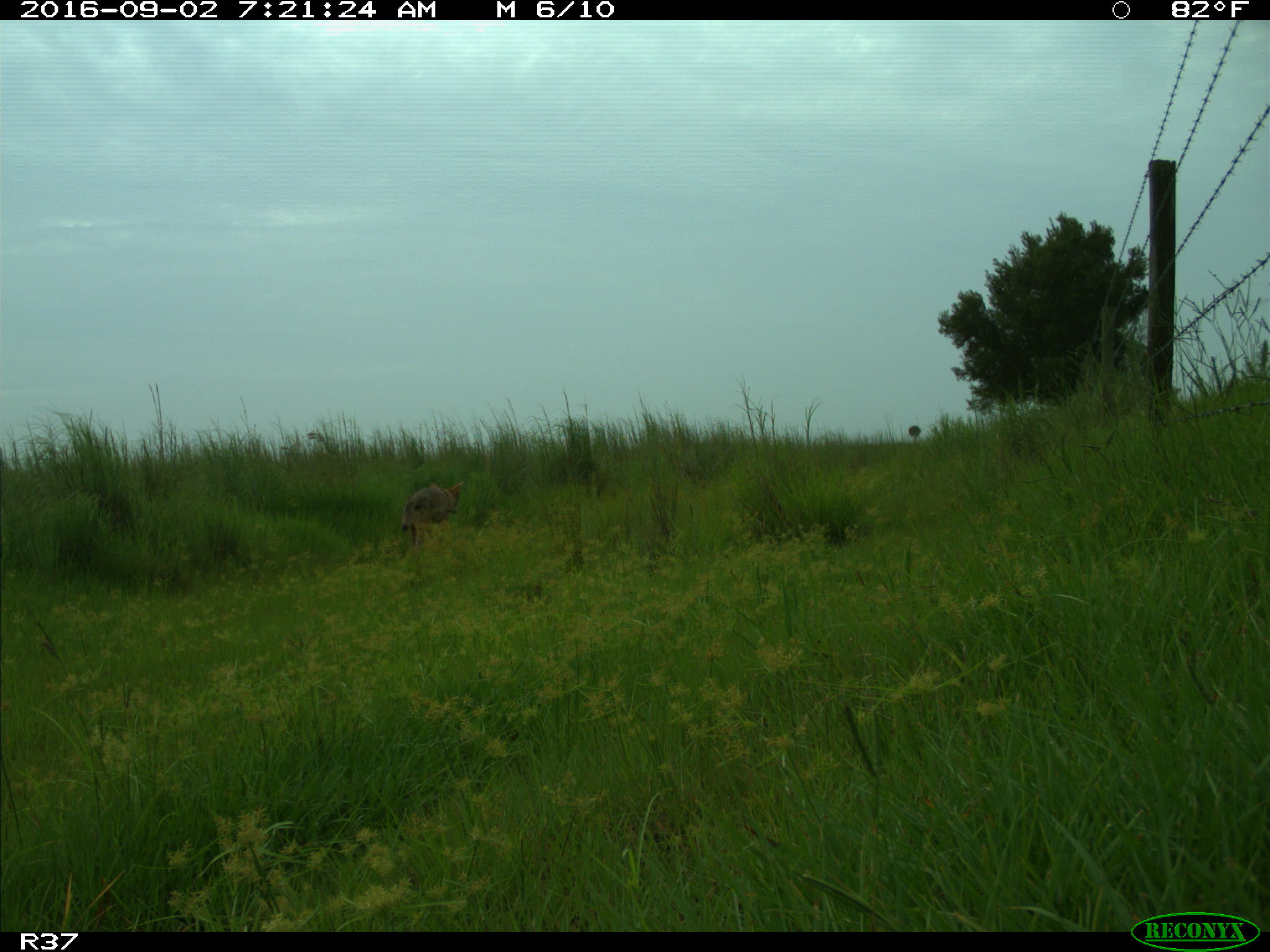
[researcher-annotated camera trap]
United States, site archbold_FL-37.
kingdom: Animalia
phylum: Chordata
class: Mammalia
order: Carnivora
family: Canidae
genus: Canis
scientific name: Canis latrans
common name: coyote